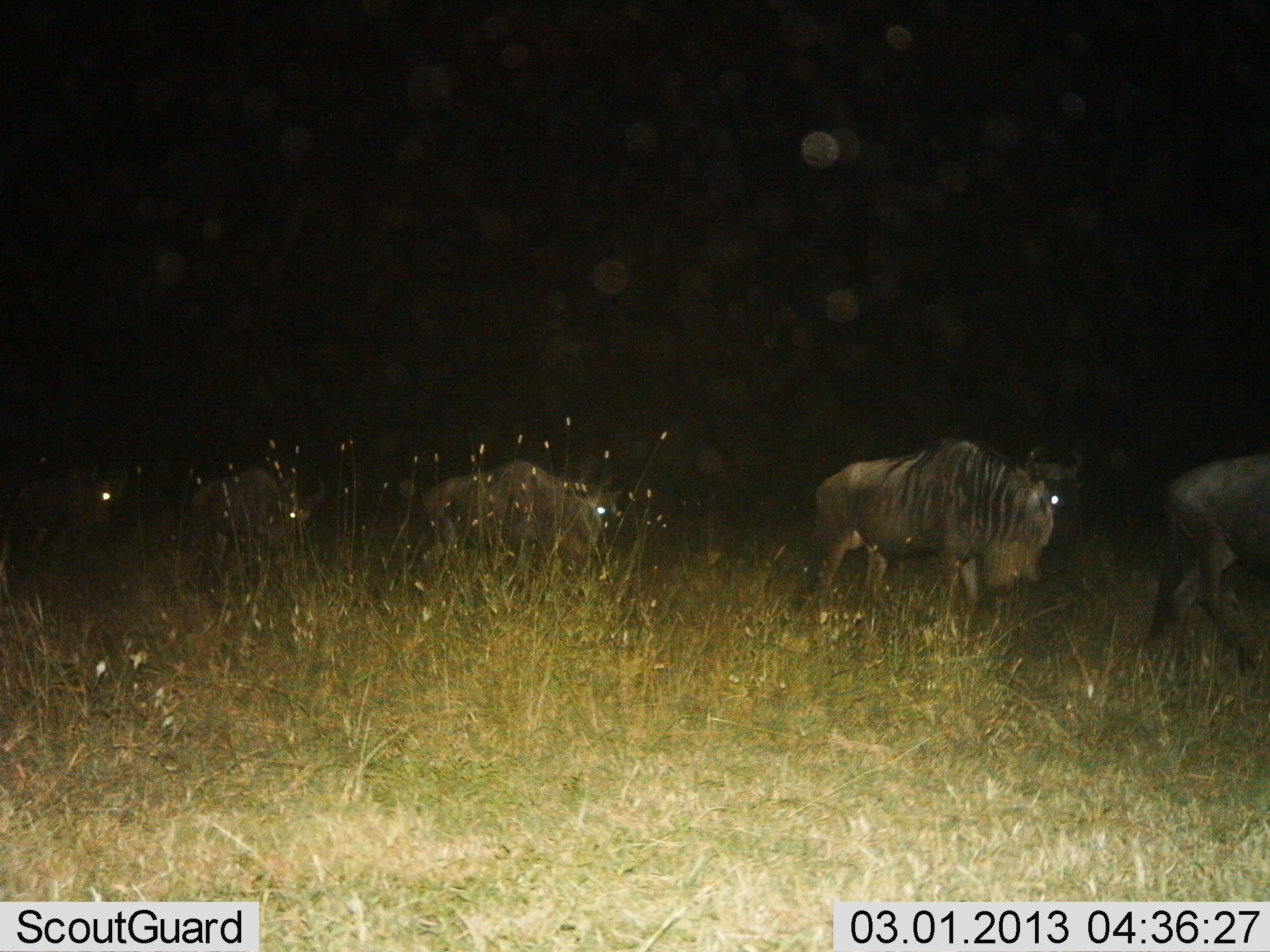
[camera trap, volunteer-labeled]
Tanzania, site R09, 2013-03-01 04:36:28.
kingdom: Animalia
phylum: Chordata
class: Mammalia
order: Artiodactyla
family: Bovidae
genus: Connochaetes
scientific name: Connochaetes taurinus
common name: blue wildebeest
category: wildebeest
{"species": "wildebeest (blue wildebeest) (Connochaetes taurinus)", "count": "5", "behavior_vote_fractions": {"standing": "6%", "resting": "0%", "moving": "100%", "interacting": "0%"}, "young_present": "0%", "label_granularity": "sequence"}